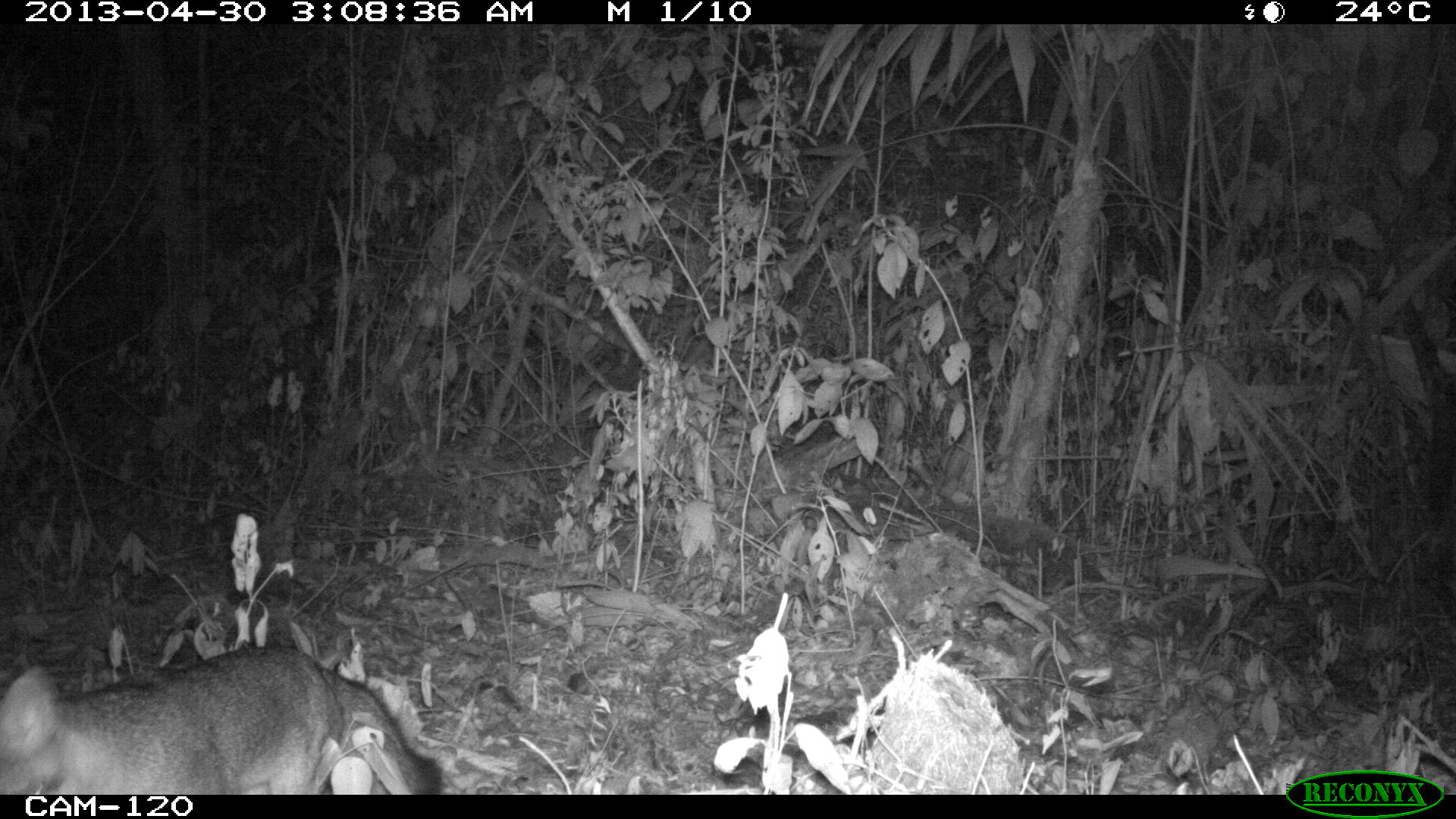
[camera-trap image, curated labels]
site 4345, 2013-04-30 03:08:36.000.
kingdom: Animalia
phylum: Chordata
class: Mammalia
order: Carnivora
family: Canidae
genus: Urocyon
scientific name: Urocyon cinereoargenteus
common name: gray fox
Urocyon cinereoargenteus (gray fox), count 1.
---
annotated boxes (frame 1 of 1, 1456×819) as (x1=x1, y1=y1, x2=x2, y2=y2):
urocyon cinereoargenteus: (x1=3, y1=642, x2=448, y2=795)